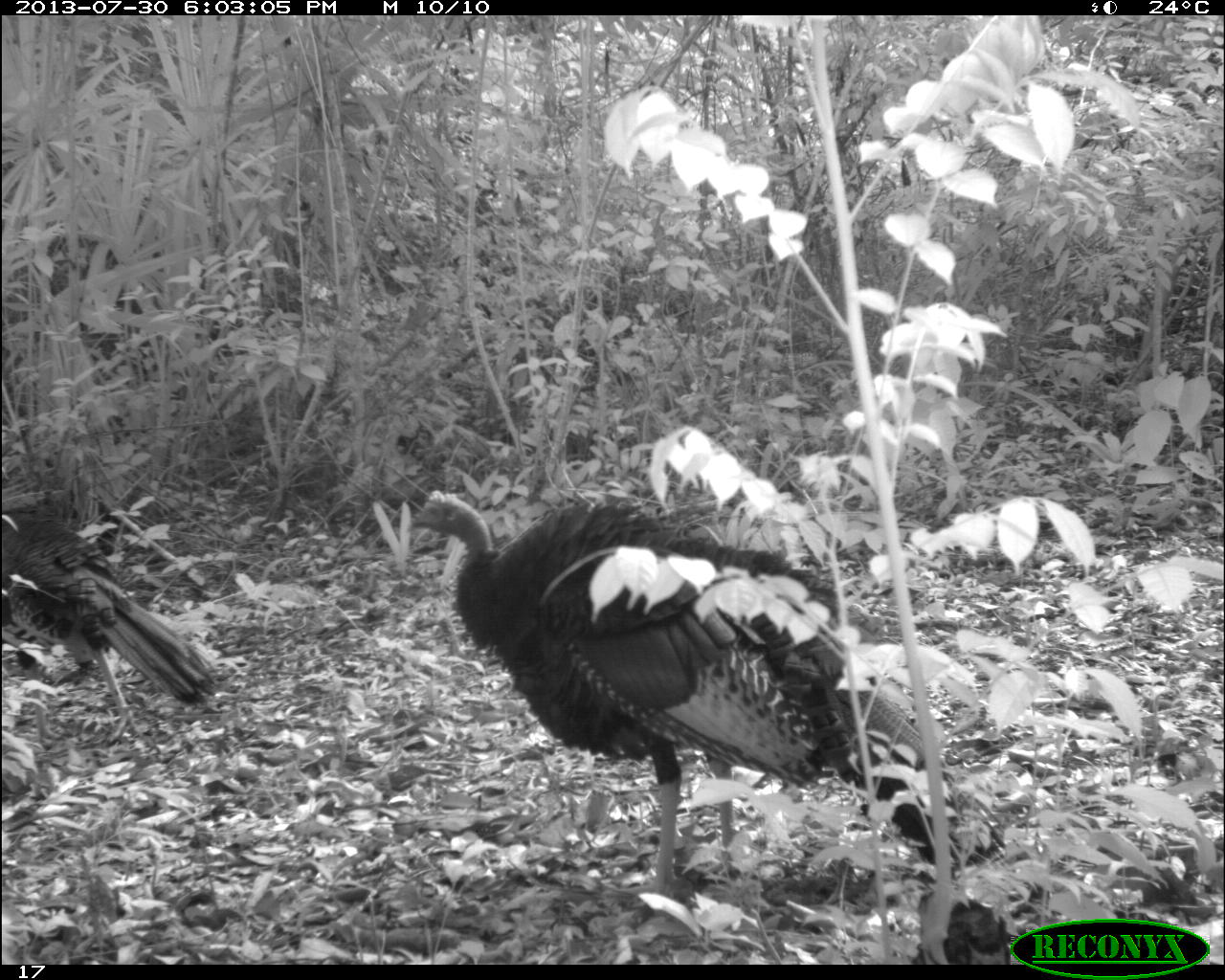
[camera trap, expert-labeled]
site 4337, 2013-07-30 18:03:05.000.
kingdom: Animalia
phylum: Chordata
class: Aves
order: Galliformes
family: Phasianidae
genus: Meleagris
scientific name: Meleagris ocellata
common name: ocellated turkey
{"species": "Meleagris ocellata (ocellated turkey)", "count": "2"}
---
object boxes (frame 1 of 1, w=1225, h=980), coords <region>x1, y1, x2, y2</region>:
meleagris ocellata: <region>404, 485, 1007, 898</region>; <region>0, 499, 221, 745</region>